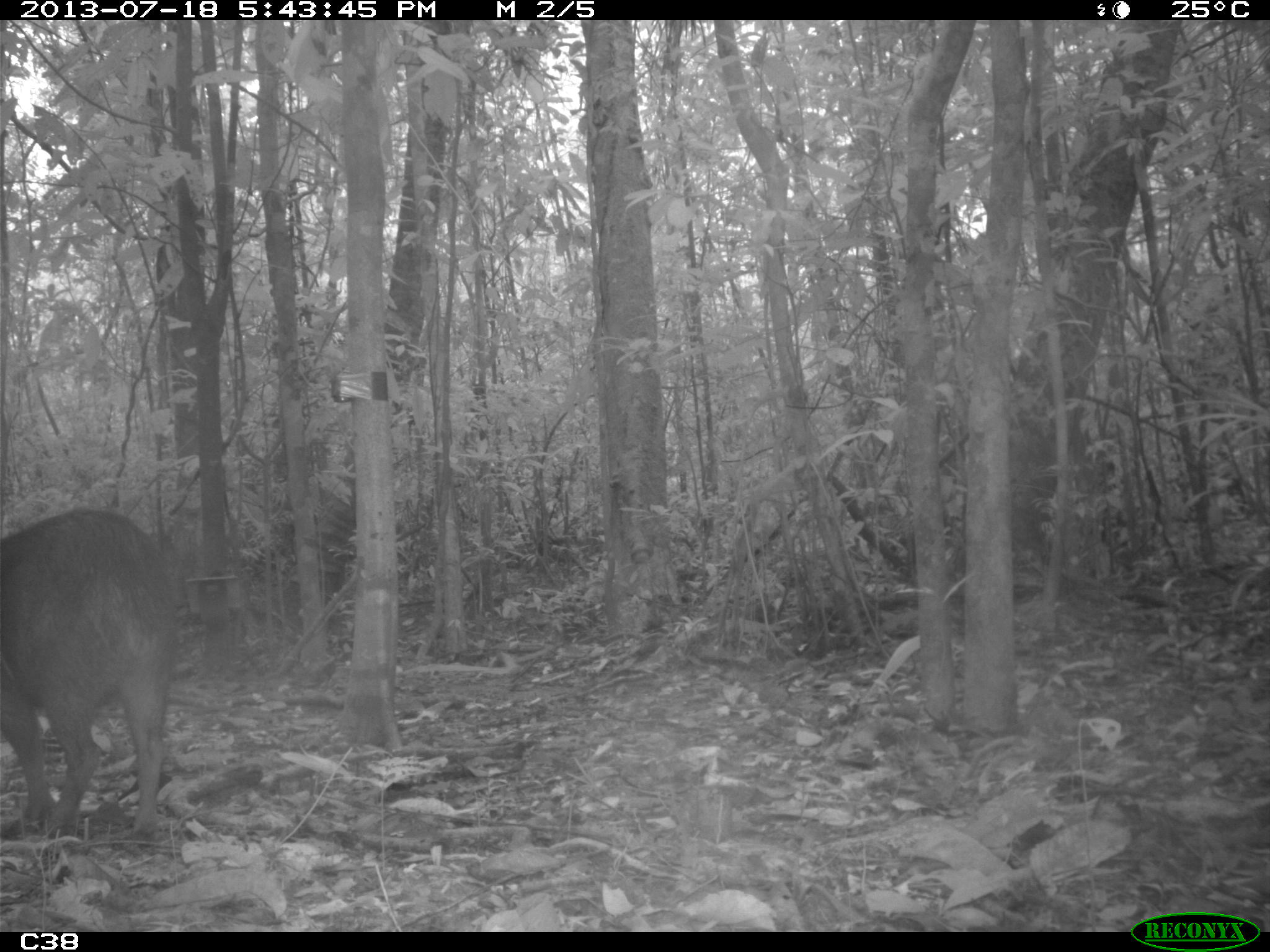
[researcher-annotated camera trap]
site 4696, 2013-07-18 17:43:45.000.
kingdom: Animalia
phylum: Chordata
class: Mammalia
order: Artiodactyla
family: Tayassuidae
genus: Tayassu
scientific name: Tayassu pecari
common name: white-lipped peccary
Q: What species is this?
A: Tayassu pecari (white-lipped peccary).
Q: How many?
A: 3.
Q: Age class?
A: Adult.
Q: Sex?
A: Male.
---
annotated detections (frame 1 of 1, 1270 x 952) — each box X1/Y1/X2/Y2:
tayassu pecari: 2/510/183/830